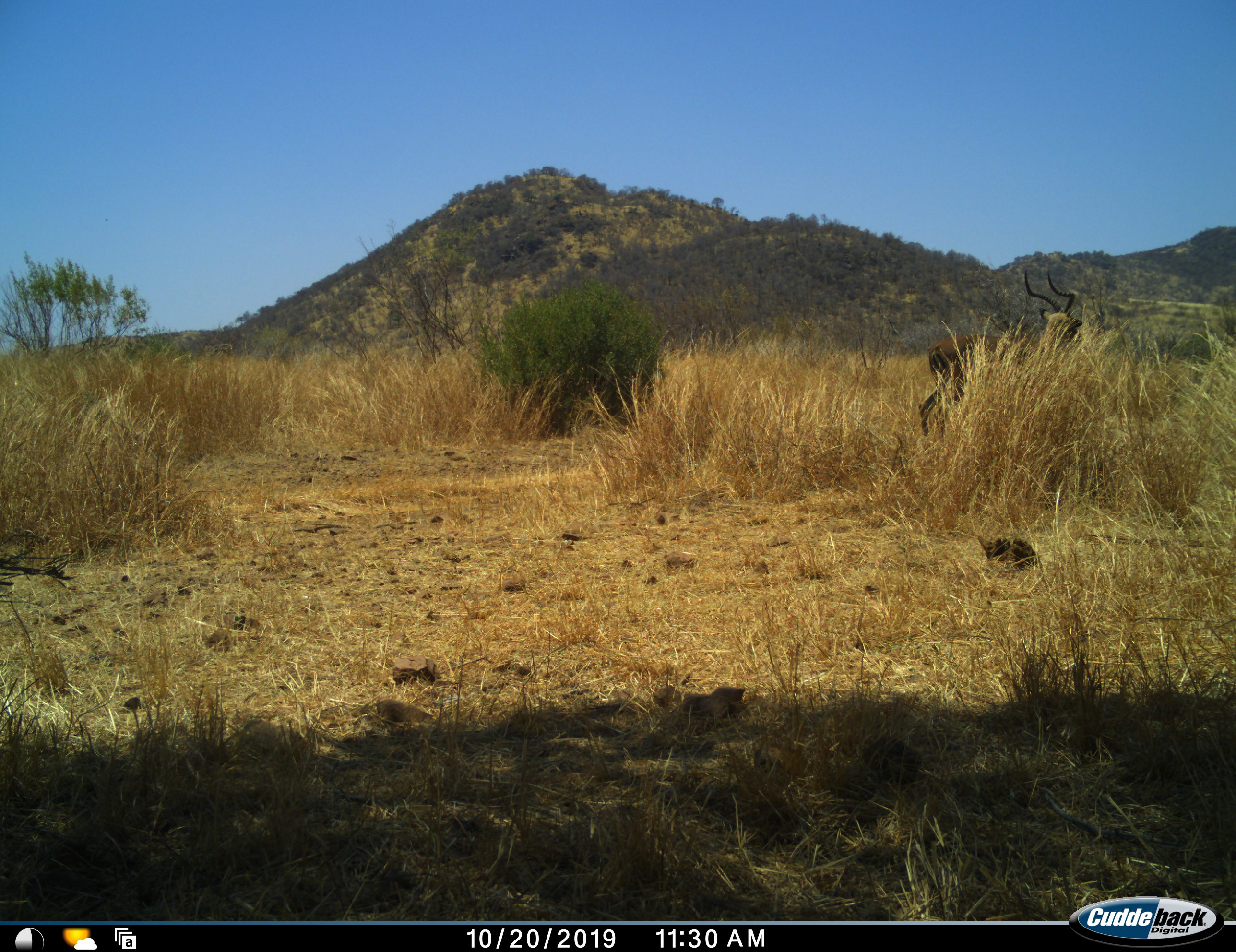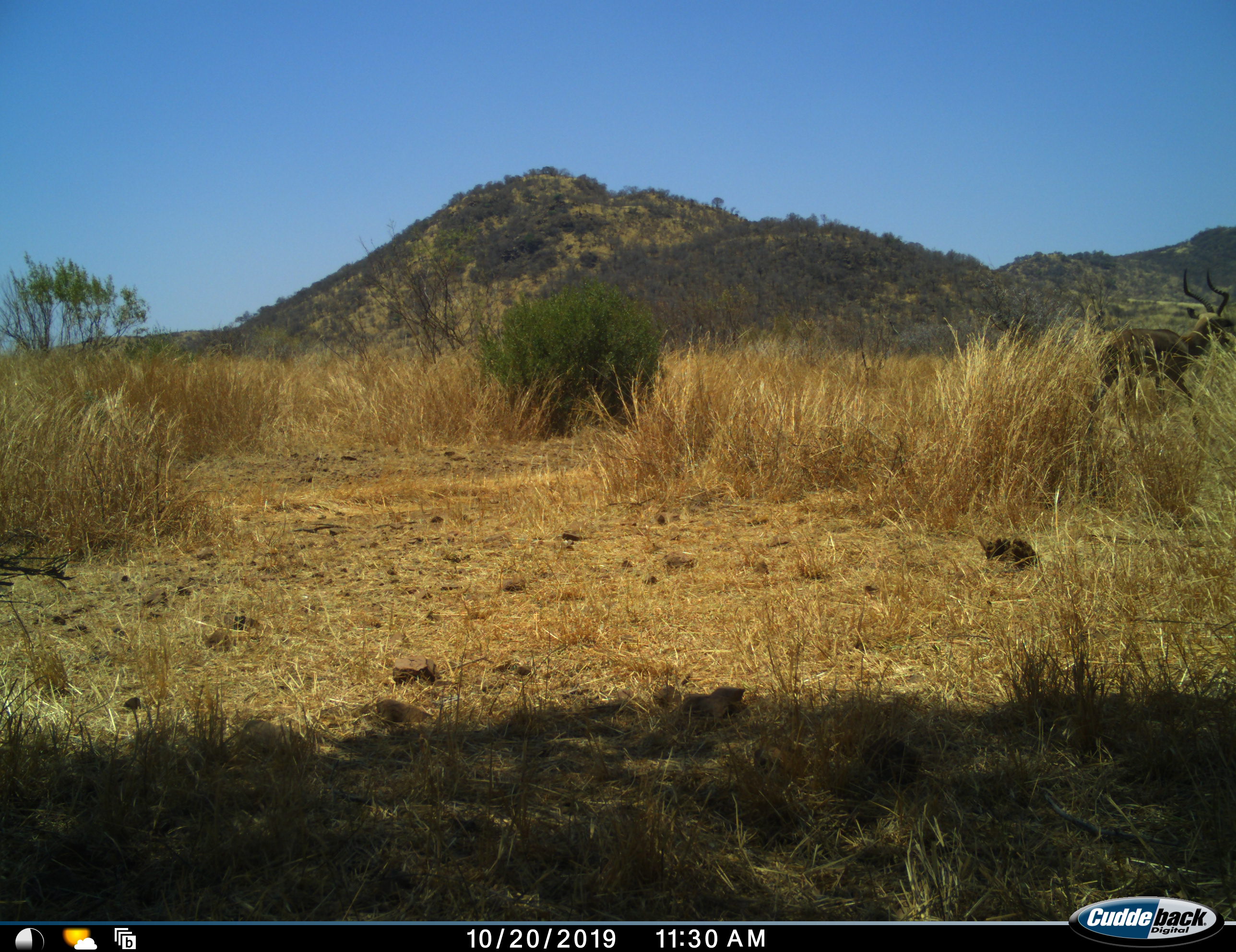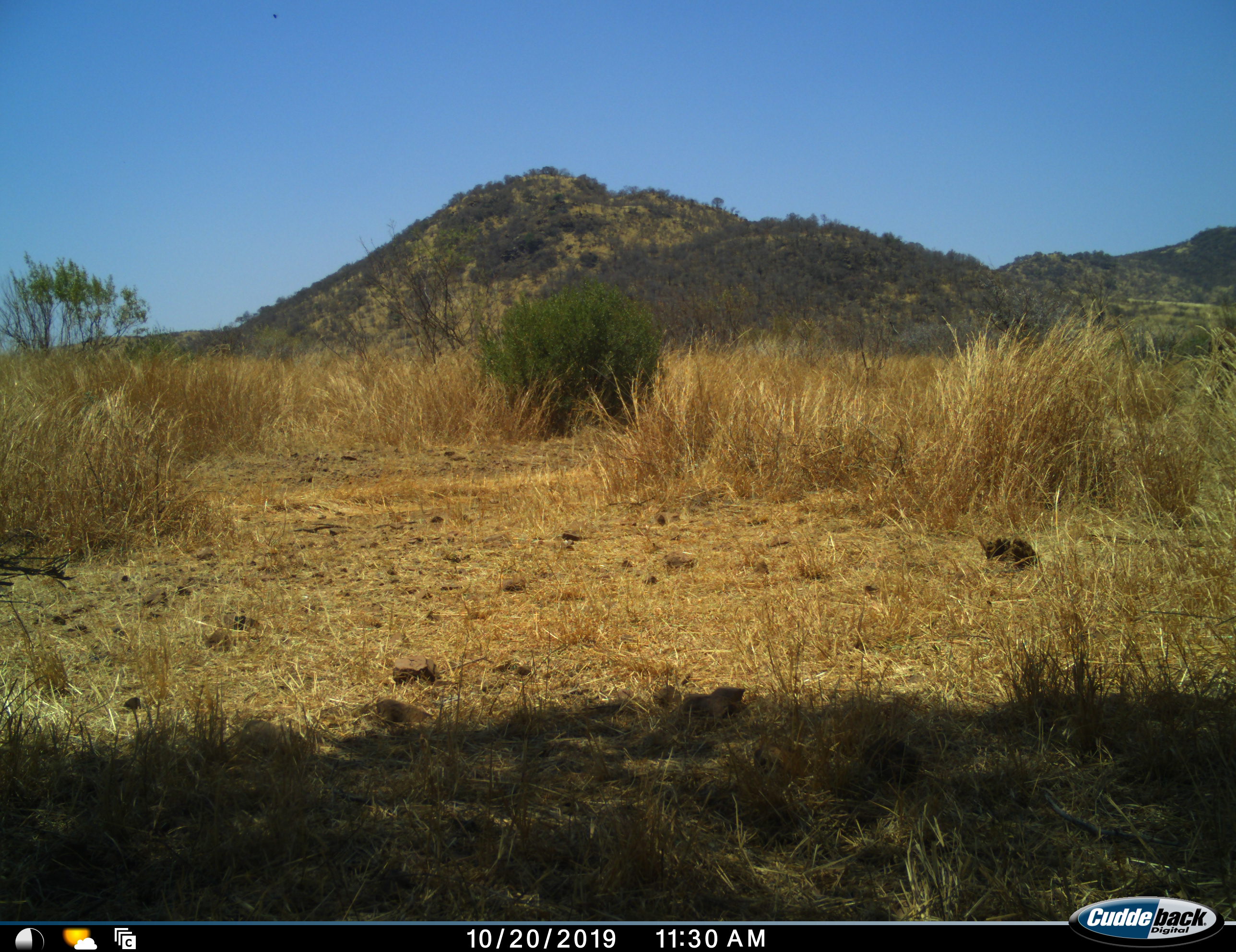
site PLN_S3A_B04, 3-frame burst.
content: unidentified animal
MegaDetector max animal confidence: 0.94